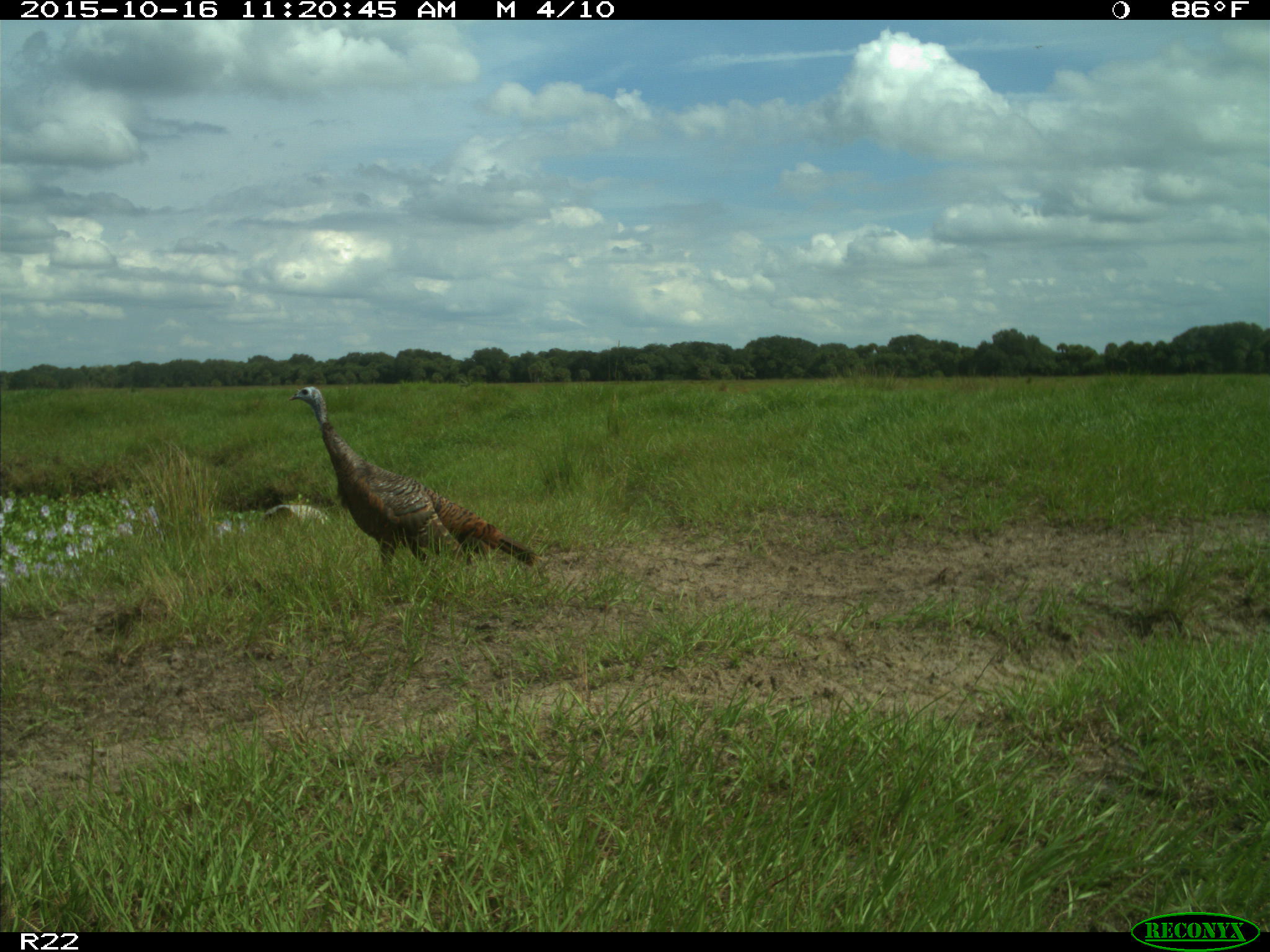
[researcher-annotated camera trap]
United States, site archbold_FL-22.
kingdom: Animalia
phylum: Chordata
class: Aves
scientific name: Aves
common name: birds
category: unidentified bird